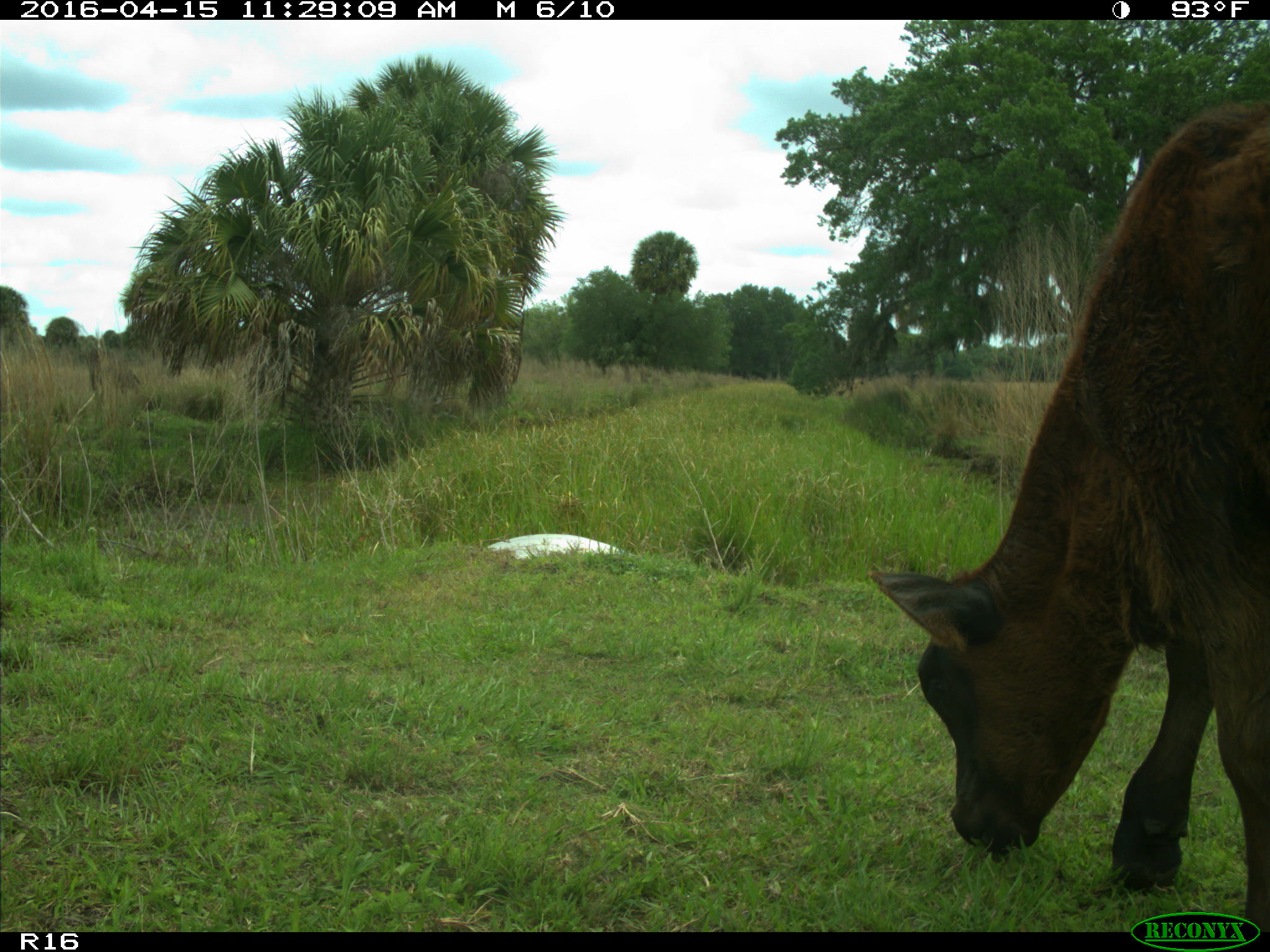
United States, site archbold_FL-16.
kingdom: Animalia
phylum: Chordata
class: Mammalia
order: Artiodactyla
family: Bovidae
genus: Bos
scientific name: Bos taurus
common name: domestic cow